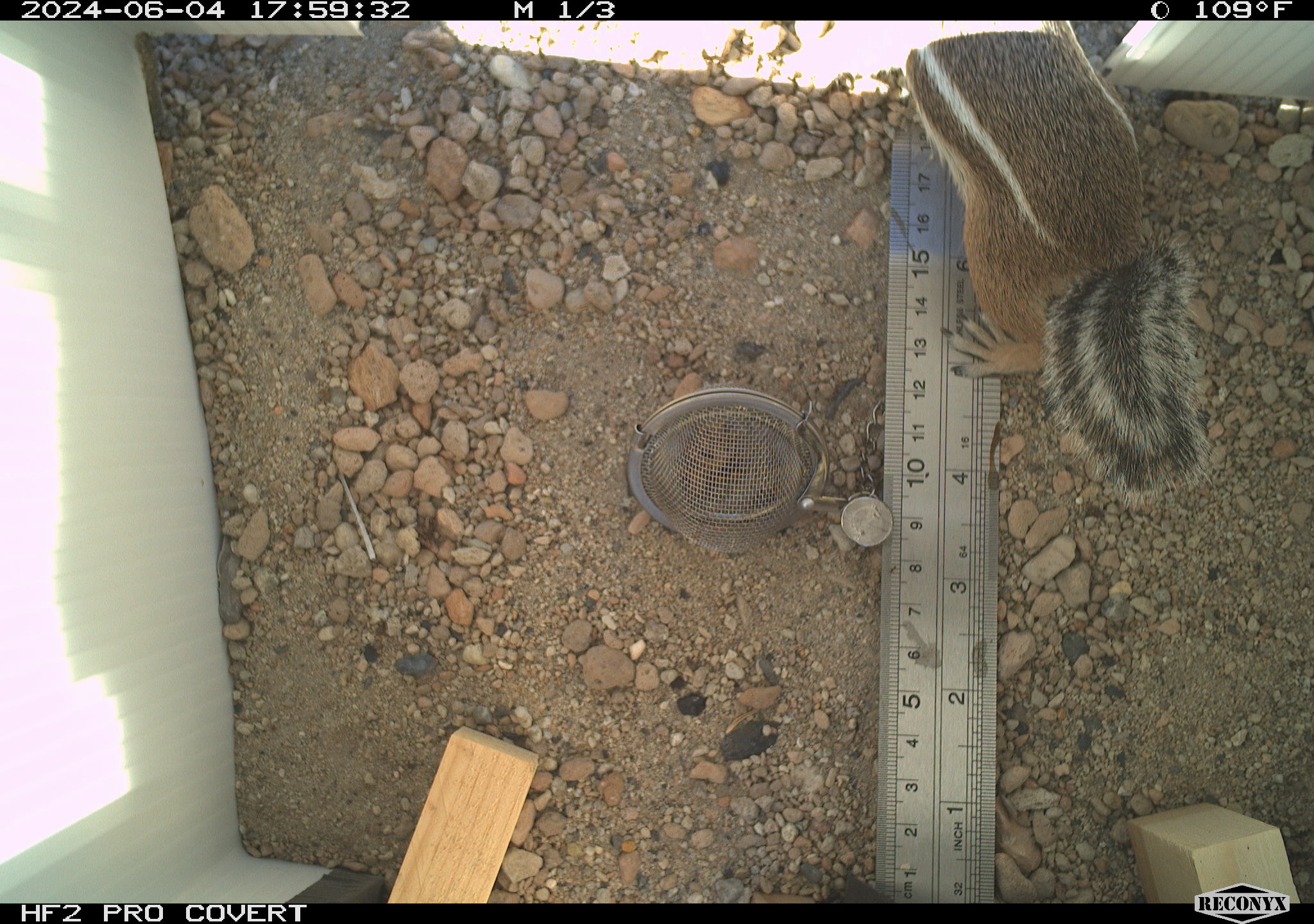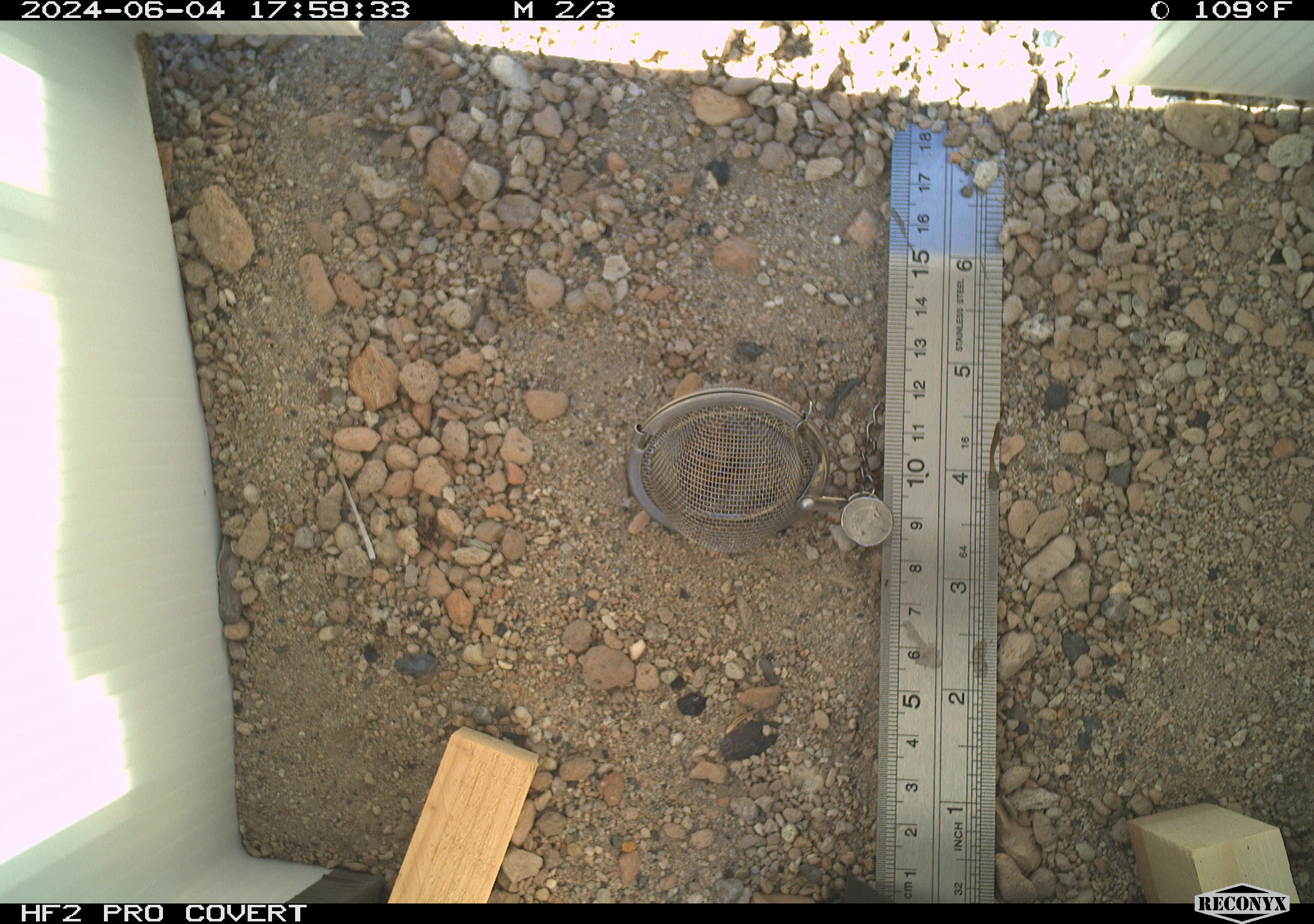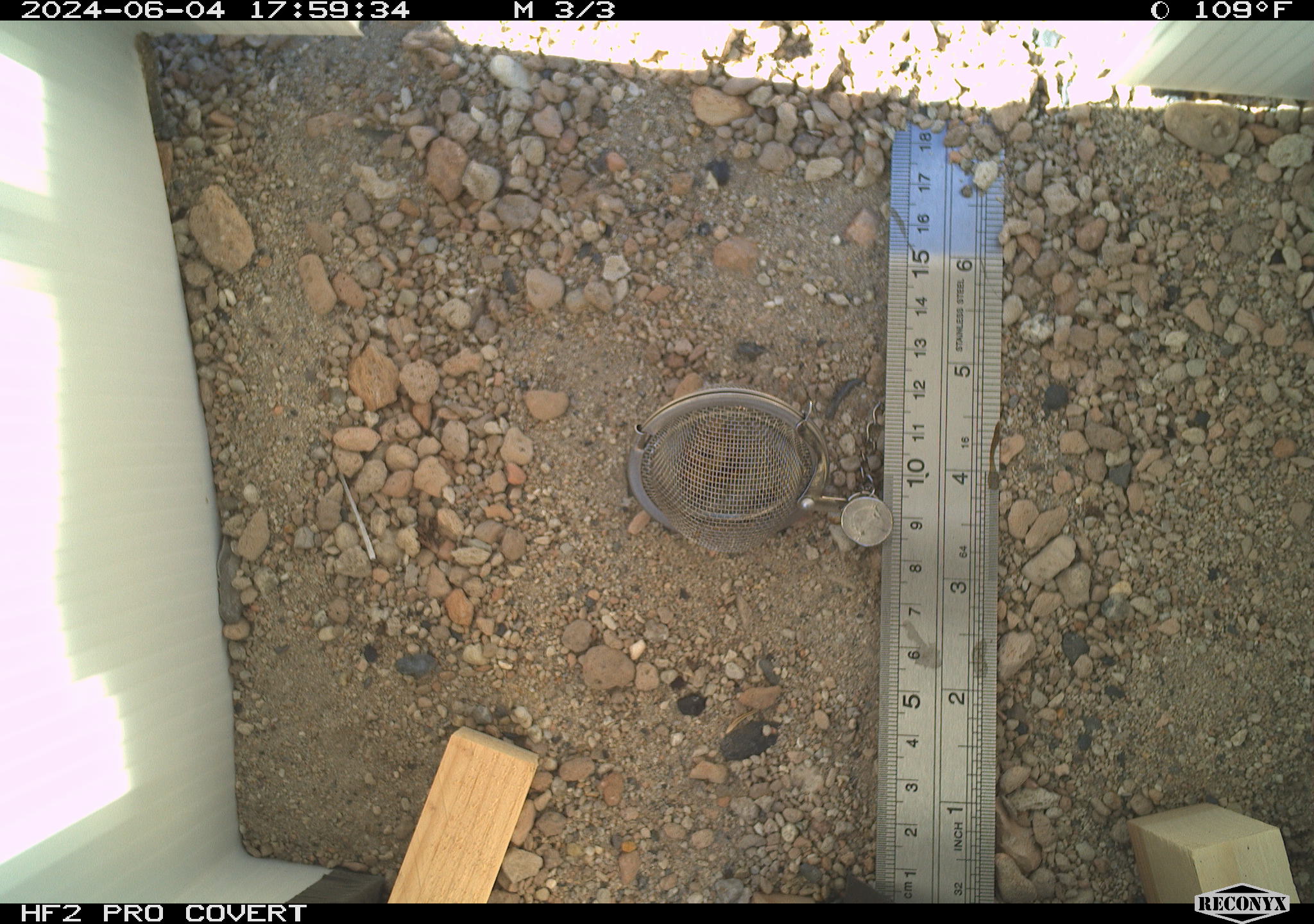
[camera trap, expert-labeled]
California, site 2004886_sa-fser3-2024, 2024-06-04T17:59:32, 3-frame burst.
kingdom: Animalia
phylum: Chordata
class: Mammalia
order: Rodentia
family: Sciuridae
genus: Ammospermophilus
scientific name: Ammospermophilus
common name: antelope ground squirrels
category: ammospermophilus species